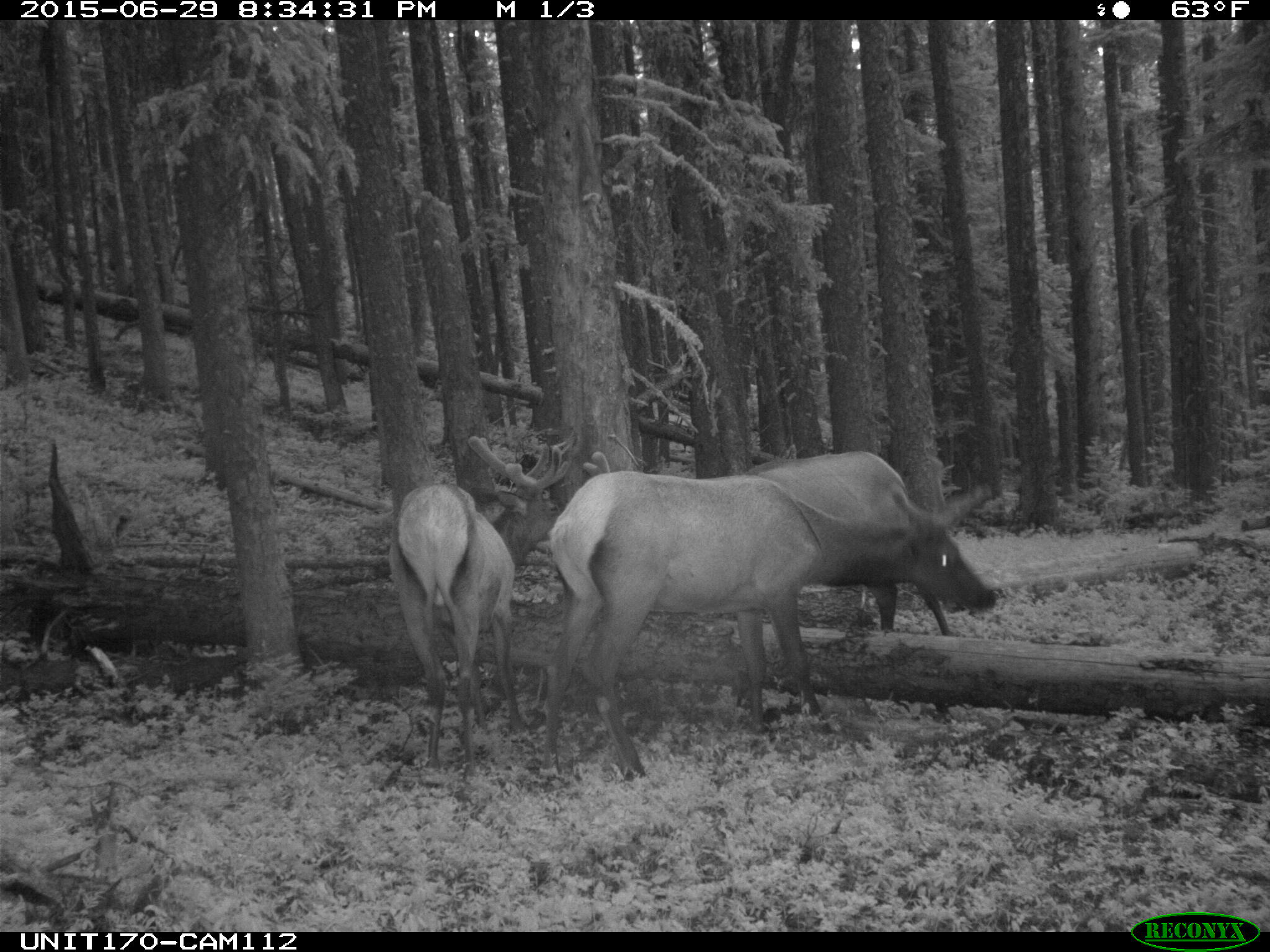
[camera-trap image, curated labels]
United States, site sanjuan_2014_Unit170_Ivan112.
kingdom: Animalia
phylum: Chordata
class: Mammalia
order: Artiodactyla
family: Cervidae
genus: Cervus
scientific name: Cervus elaphus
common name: red deer